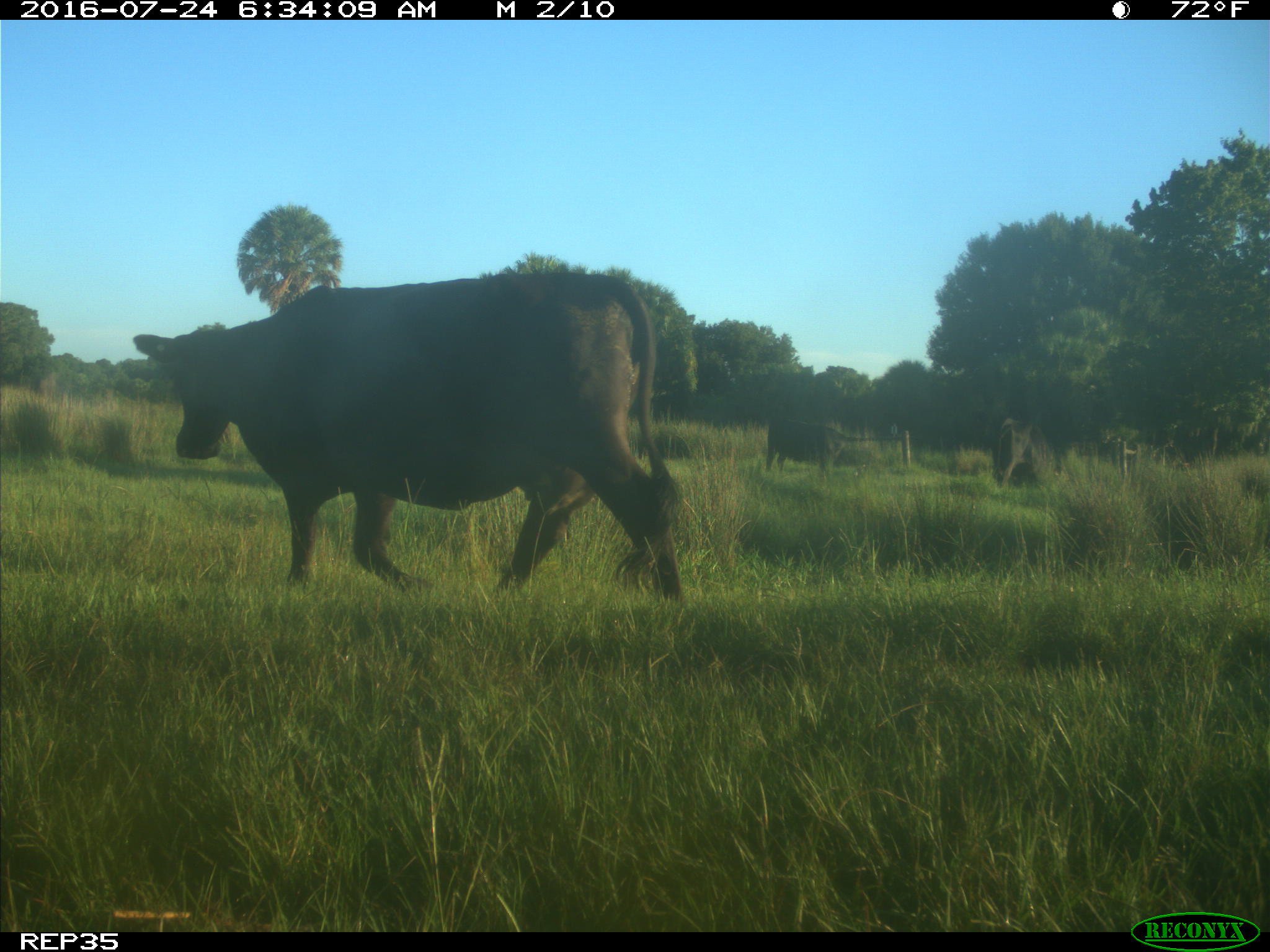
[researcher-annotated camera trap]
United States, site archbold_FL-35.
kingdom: Animalia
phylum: Chordata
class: Mammalia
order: Artiodactyla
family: Bovidae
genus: Bos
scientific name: Bos taurus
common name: domestic cow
Bos taurus (domestic cow).